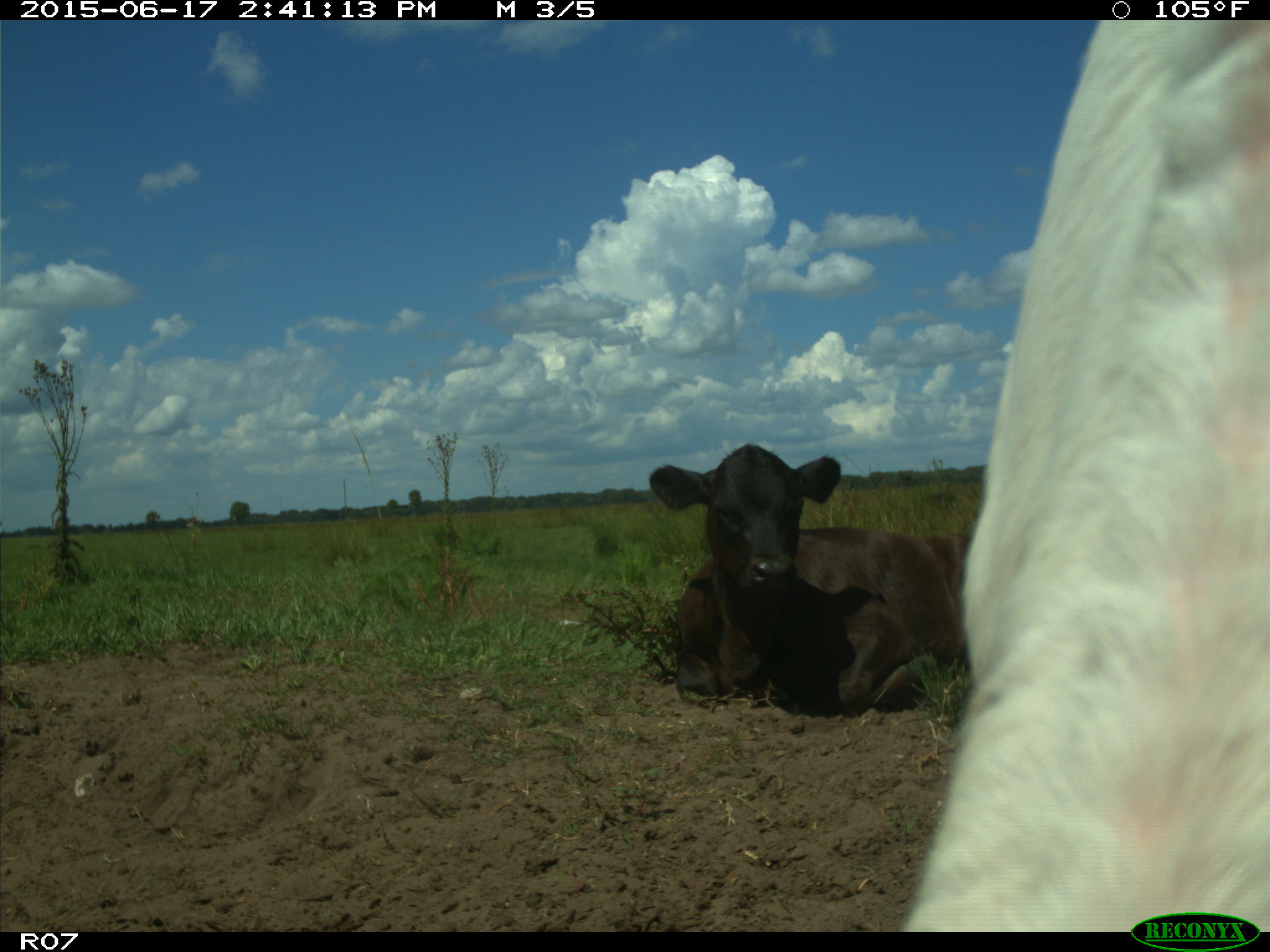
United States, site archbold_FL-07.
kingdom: Animalia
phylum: Chordata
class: Mammalia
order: Artiodactyla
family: Bovidae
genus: Bos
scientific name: Bos taurus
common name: domestic cow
Bos taurus (domestic cow).